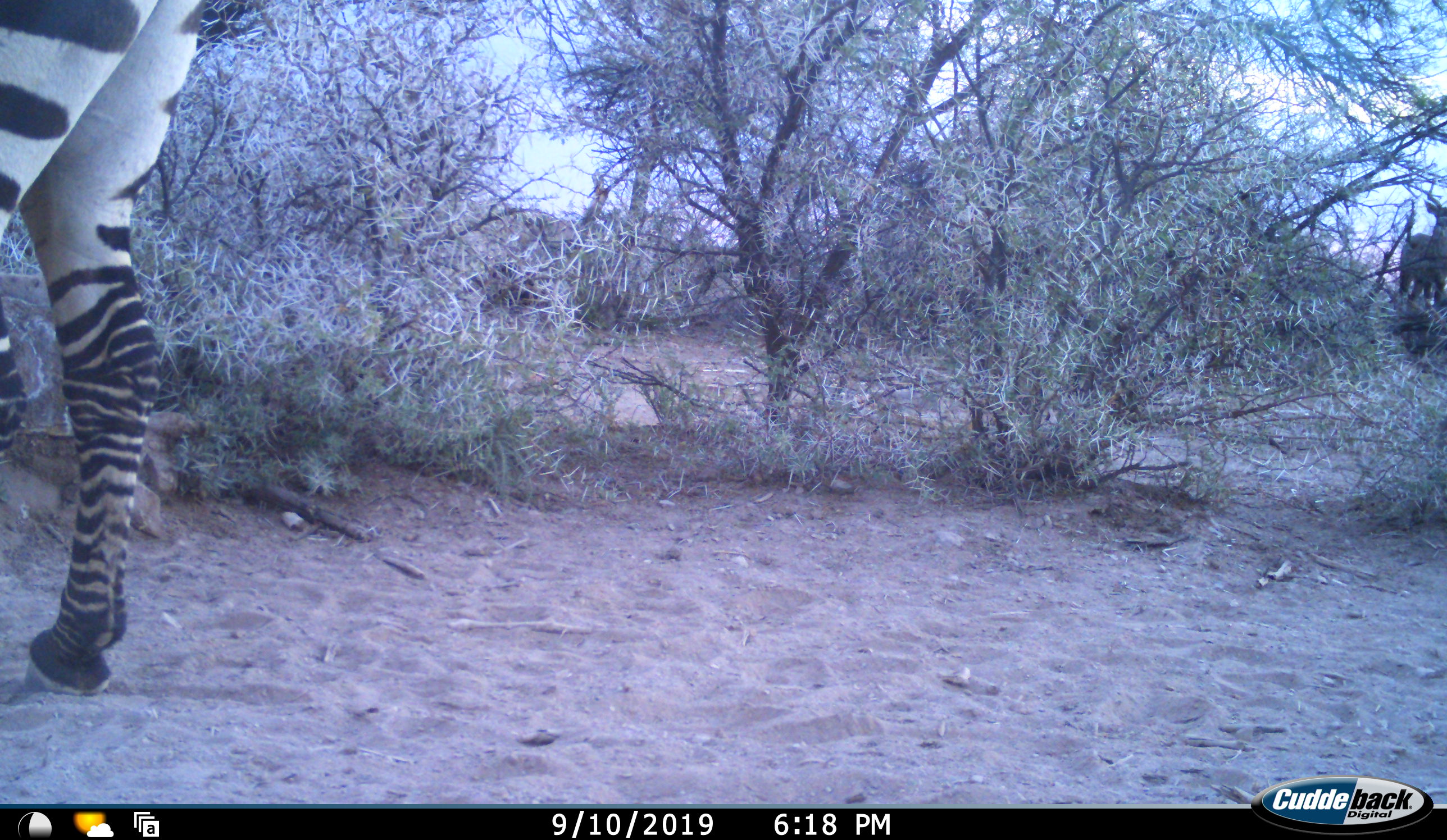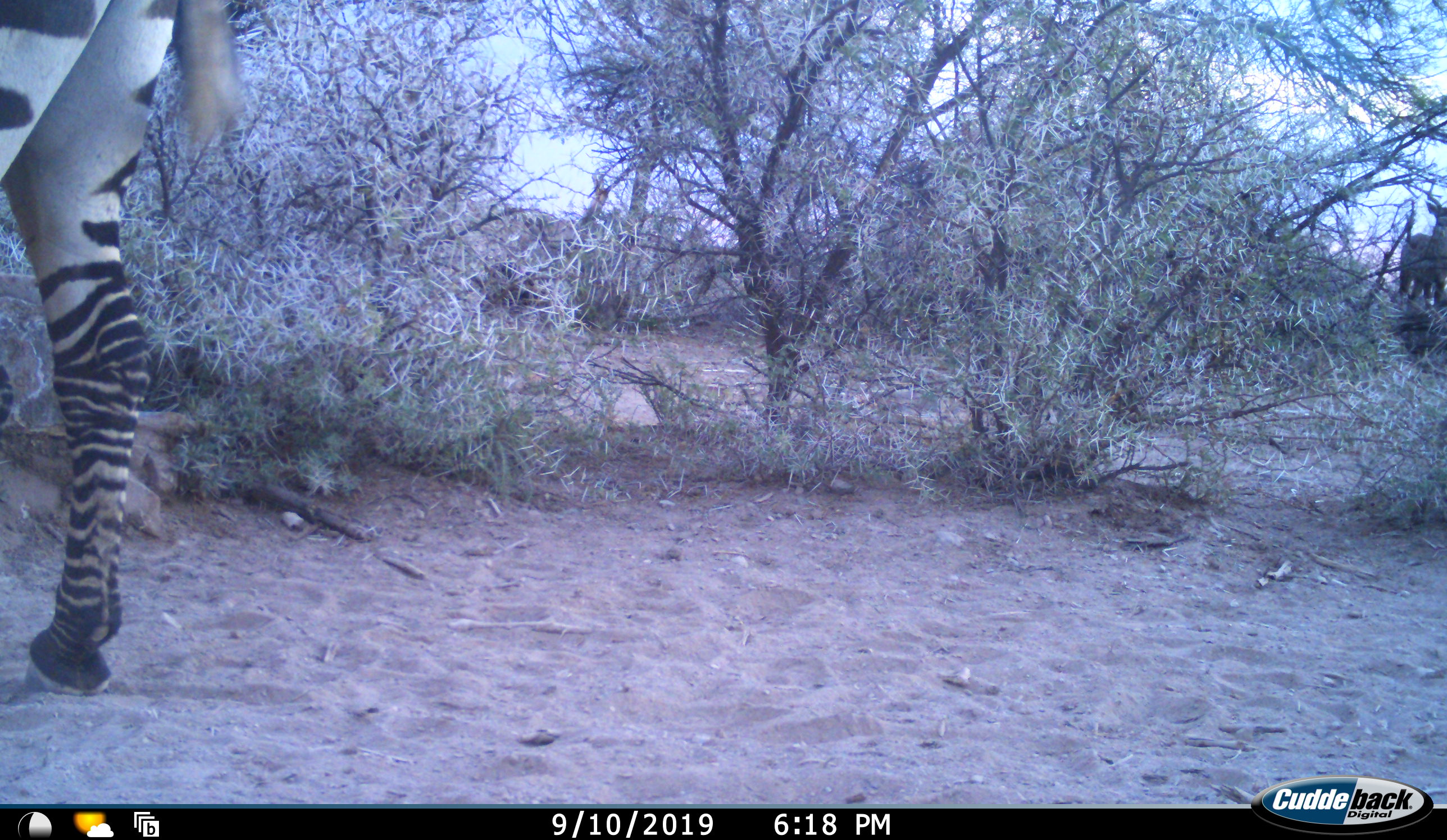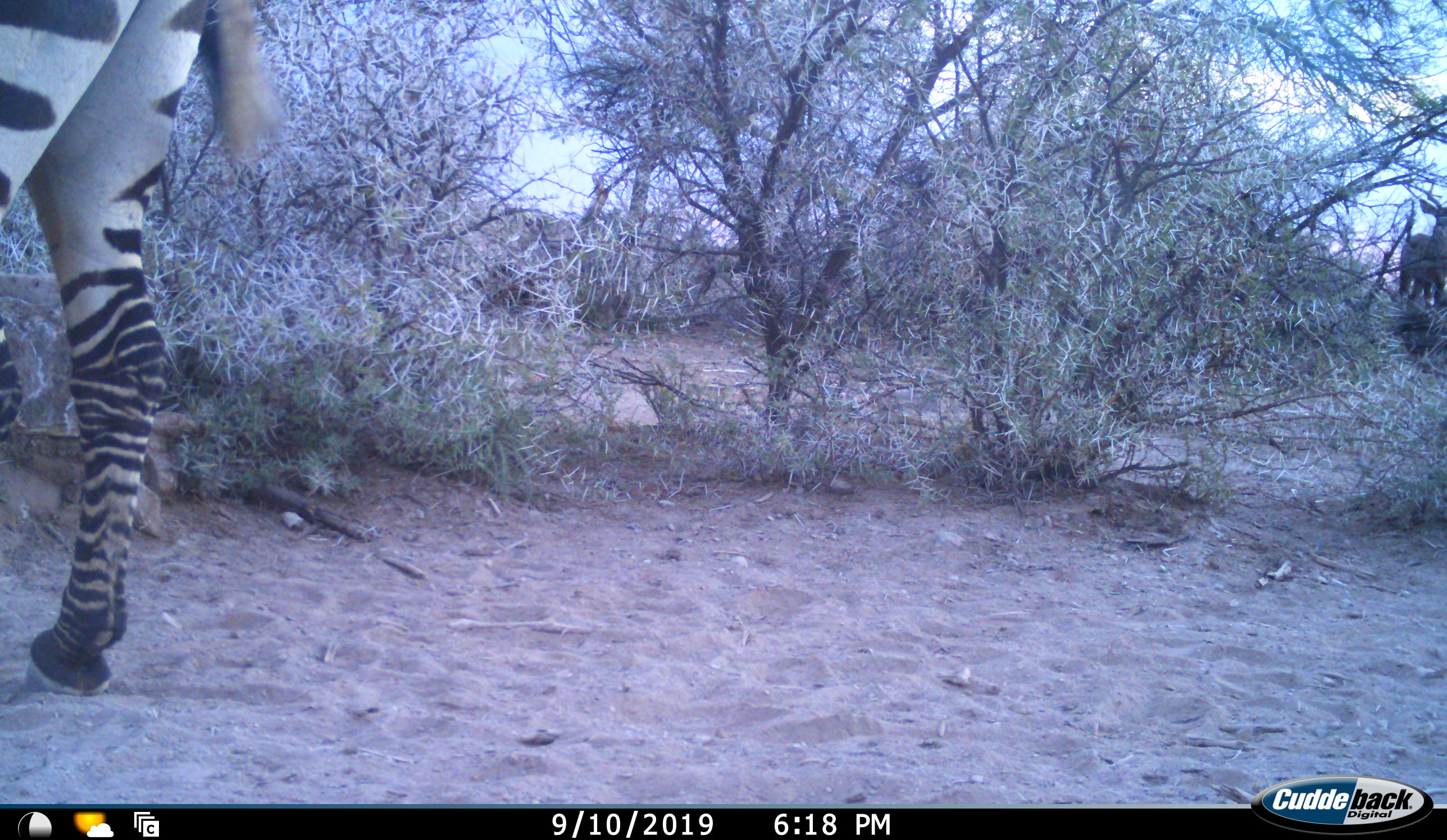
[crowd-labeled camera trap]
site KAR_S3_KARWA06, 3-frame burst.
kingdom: Animalia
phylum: Chordata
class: Mammalia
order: Artiodactyla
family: Bovidae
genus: Tragelaphus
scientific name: Tragelaphus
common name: kudu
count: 1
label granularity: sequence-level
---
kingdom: Animalia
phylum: Chordata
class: Mammalia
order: Perissodactyla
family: Equidae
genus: Equus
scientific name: Equus zebra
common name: mountain zebra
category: zebramountain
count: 1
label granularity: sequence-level